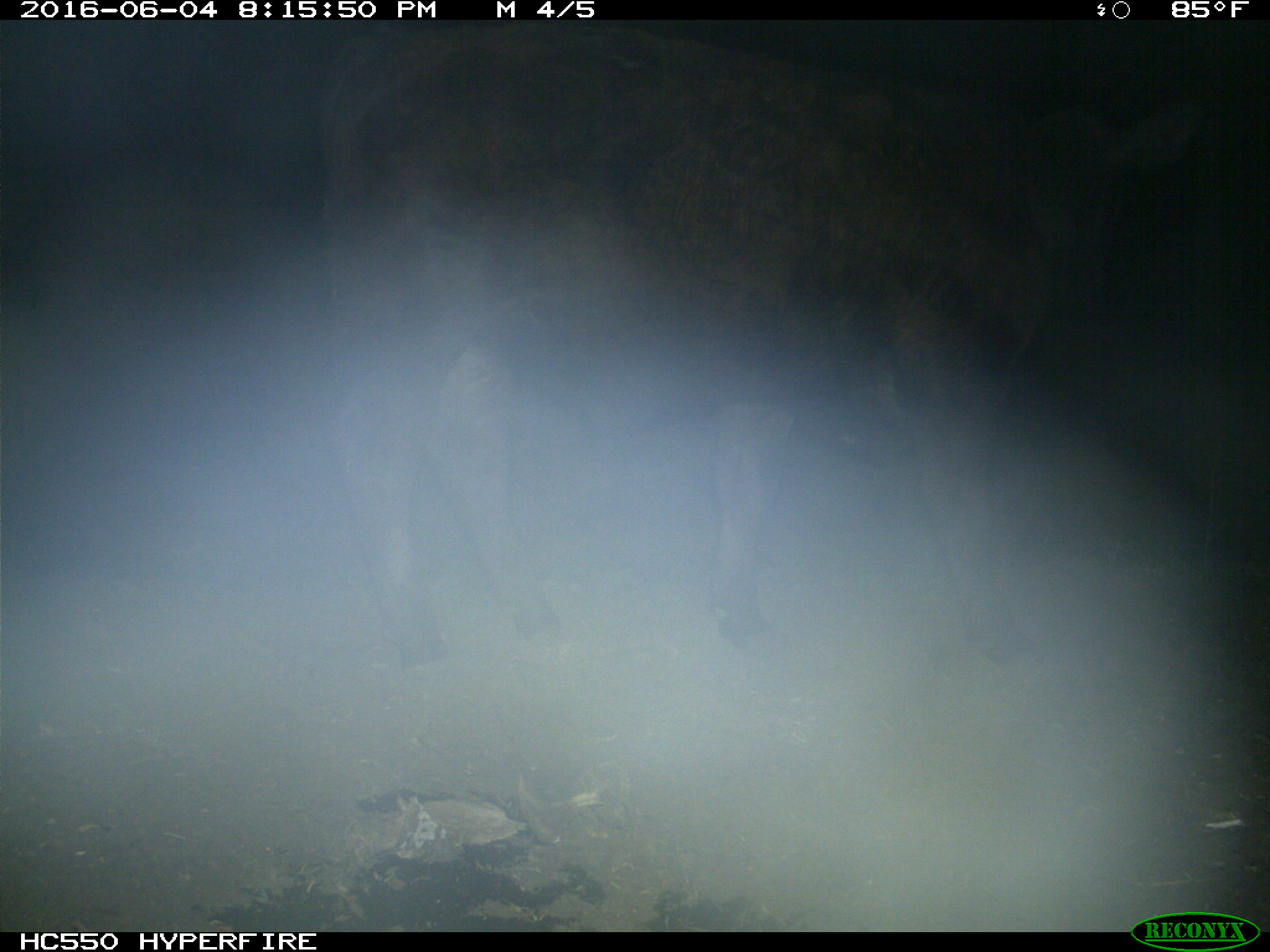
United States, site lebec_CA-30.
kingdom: Animalia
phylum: Chordata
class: Mammalia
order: Artiodactyla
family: Bovidae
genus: Bos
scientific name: Bos taurus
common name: domestic cow